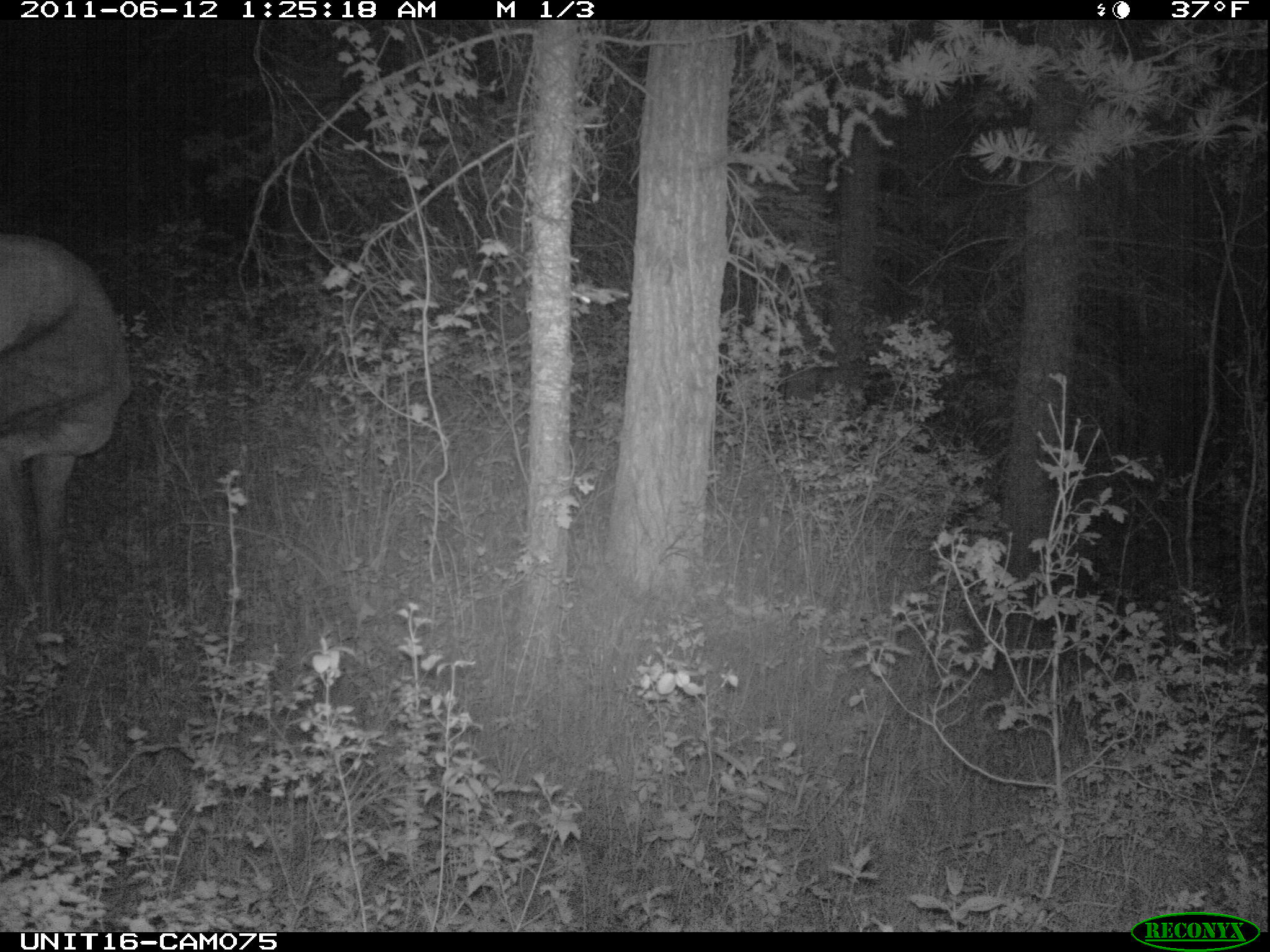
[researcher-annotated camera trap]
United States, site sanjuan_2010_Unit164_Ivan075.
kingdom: Animalia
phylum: Chordata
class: Mammalia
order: Artiodactyla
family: Cervidae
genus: Cervus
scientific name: Cervus elaphus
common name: red deer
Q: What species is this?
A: Cervus elaphus (red deer).